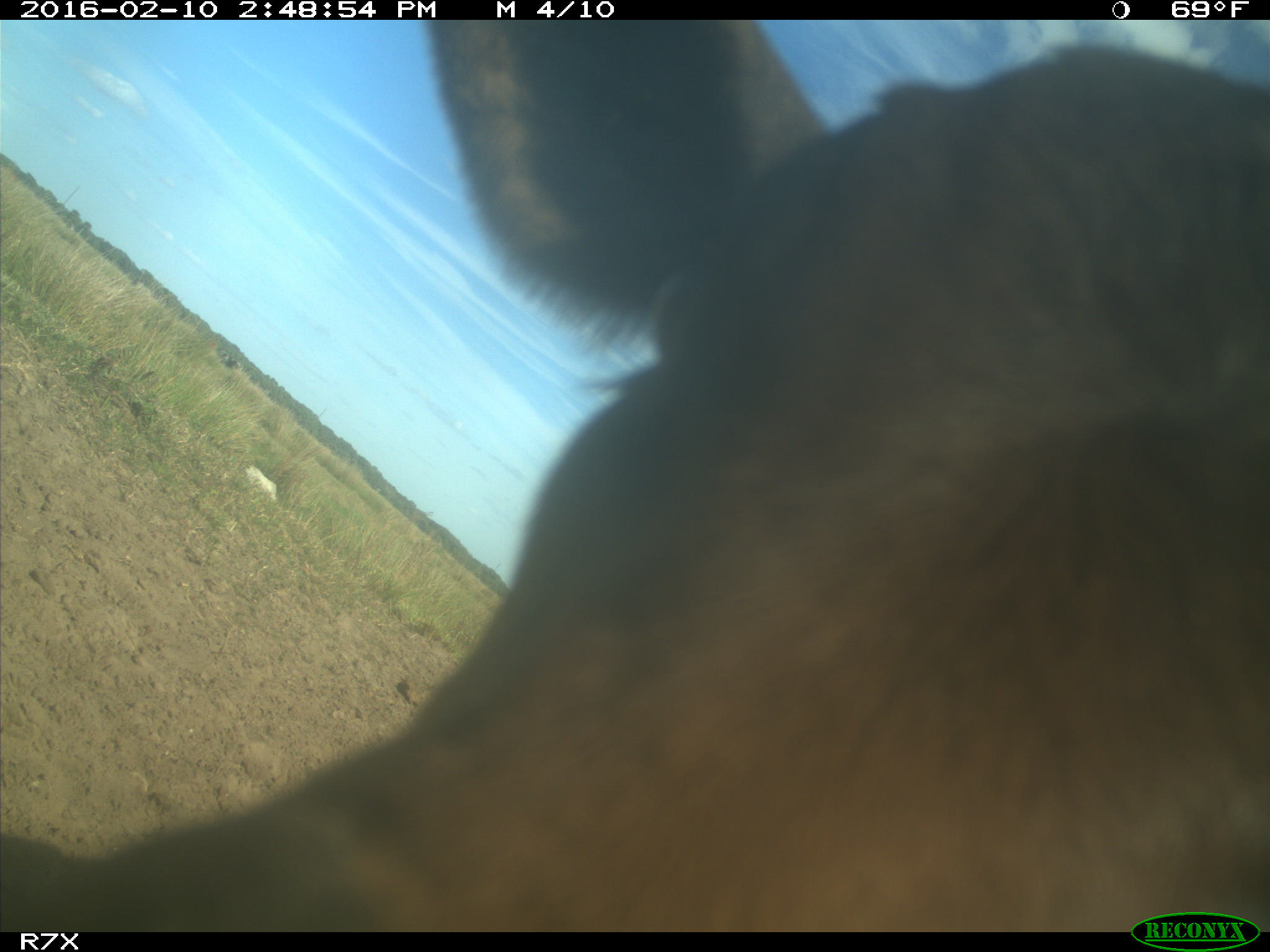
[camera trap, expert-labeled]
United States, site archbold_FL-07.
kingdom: Animalia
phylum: Chordata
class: Mammalia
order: Artiodactyla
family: Bovidae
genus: Bos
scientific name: Bos taurus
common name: domestic cow